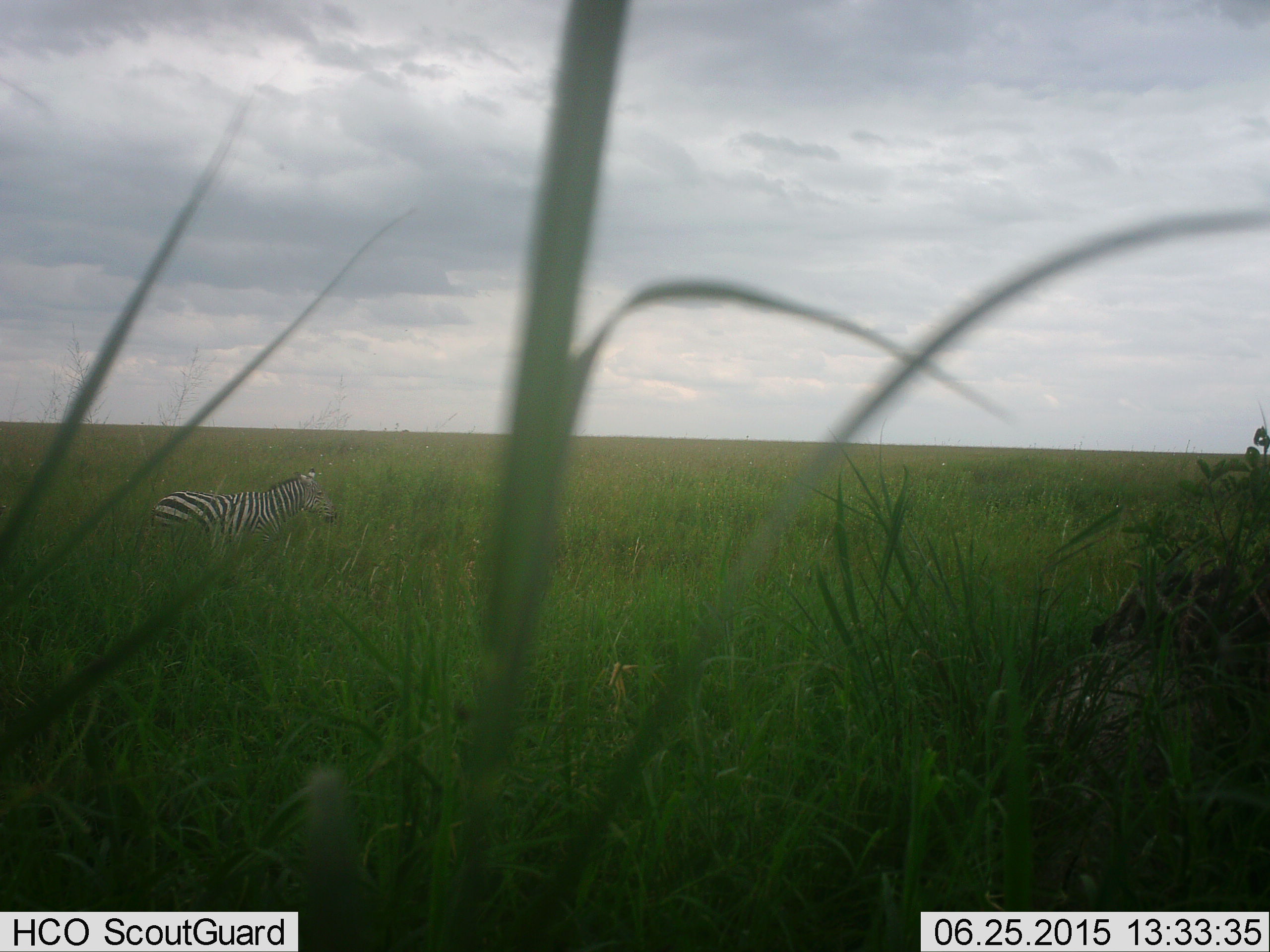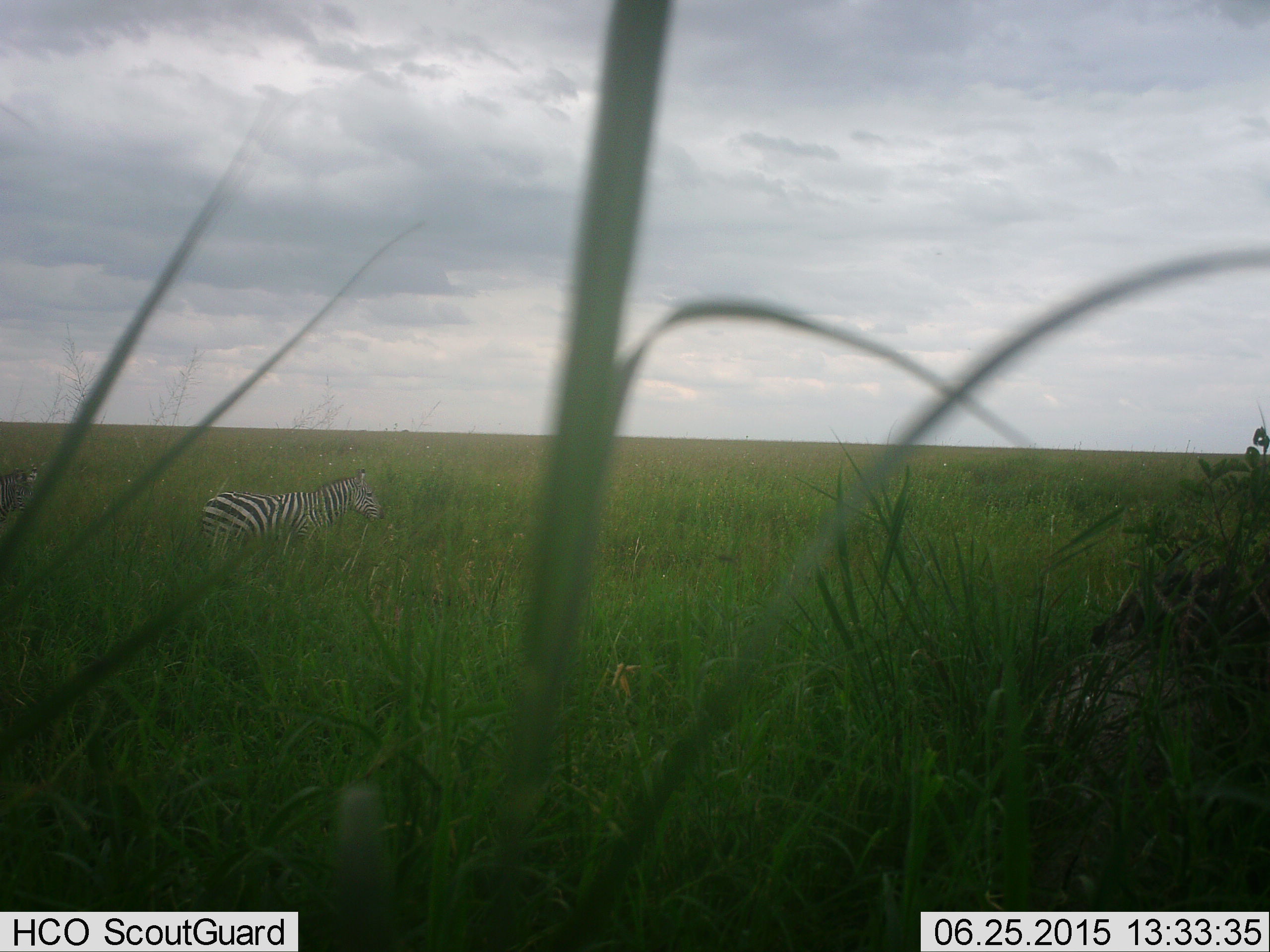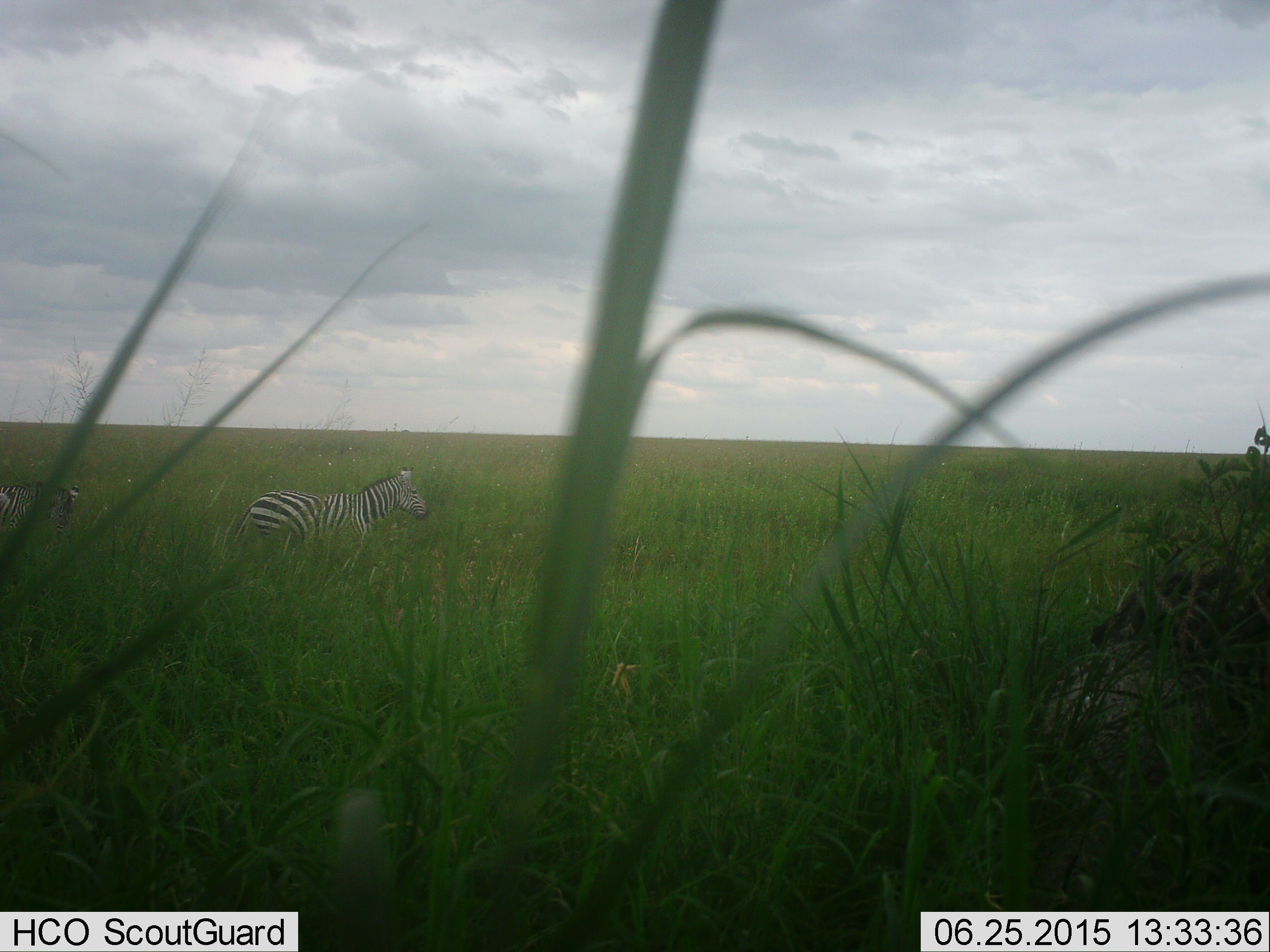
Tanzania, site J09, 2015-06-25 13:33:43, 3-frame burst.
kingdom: Animalia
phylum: Chordata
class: Mammalia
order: Perissodactyla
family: Equidae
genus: Equus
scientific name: Equus quagga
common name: plains zebra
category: zebra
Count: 2.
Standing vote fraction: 40%.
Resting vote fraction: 0%.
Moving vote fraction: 60%.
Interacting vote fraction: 0%.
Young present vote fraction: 0%.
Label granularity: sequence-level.